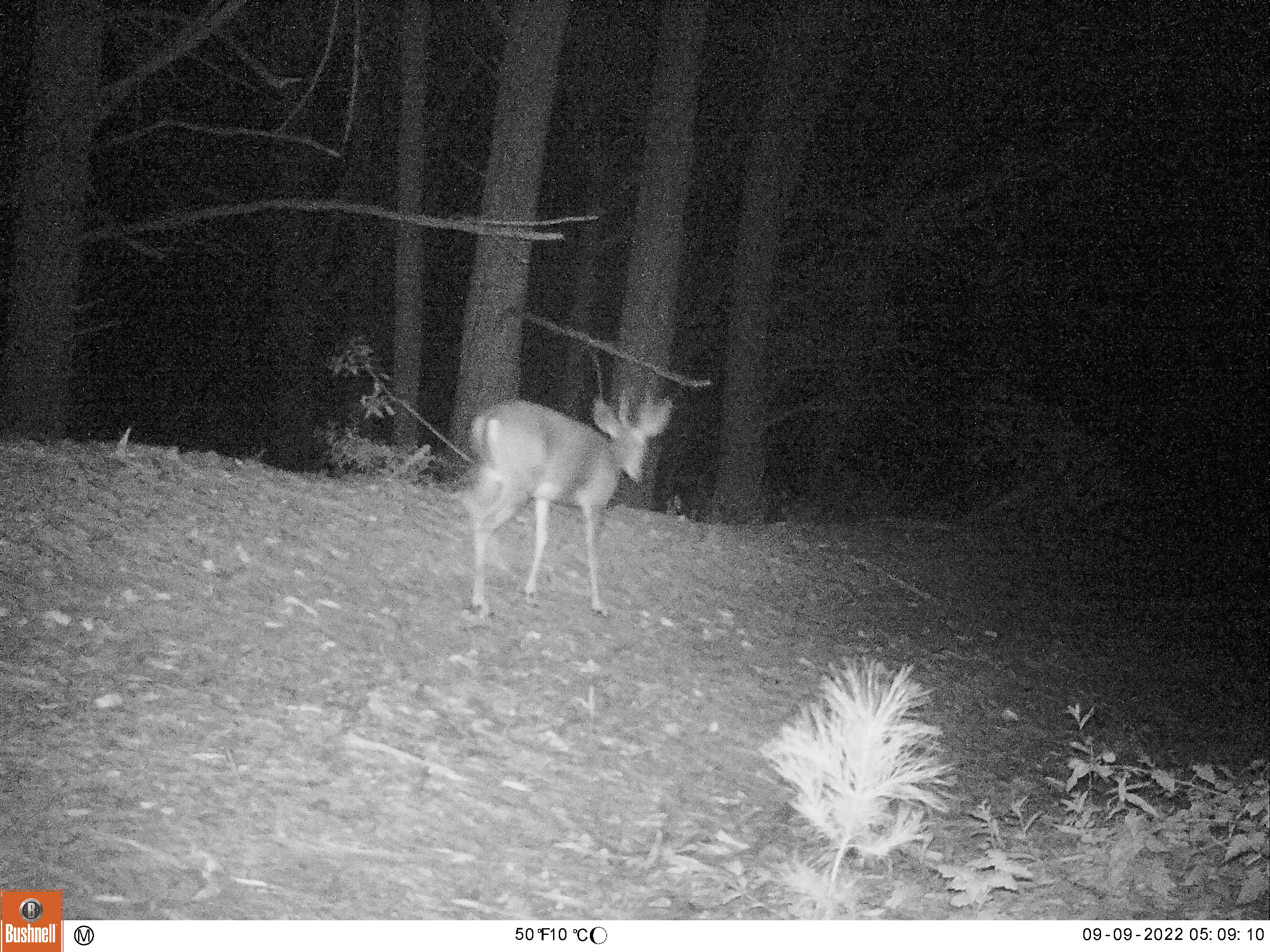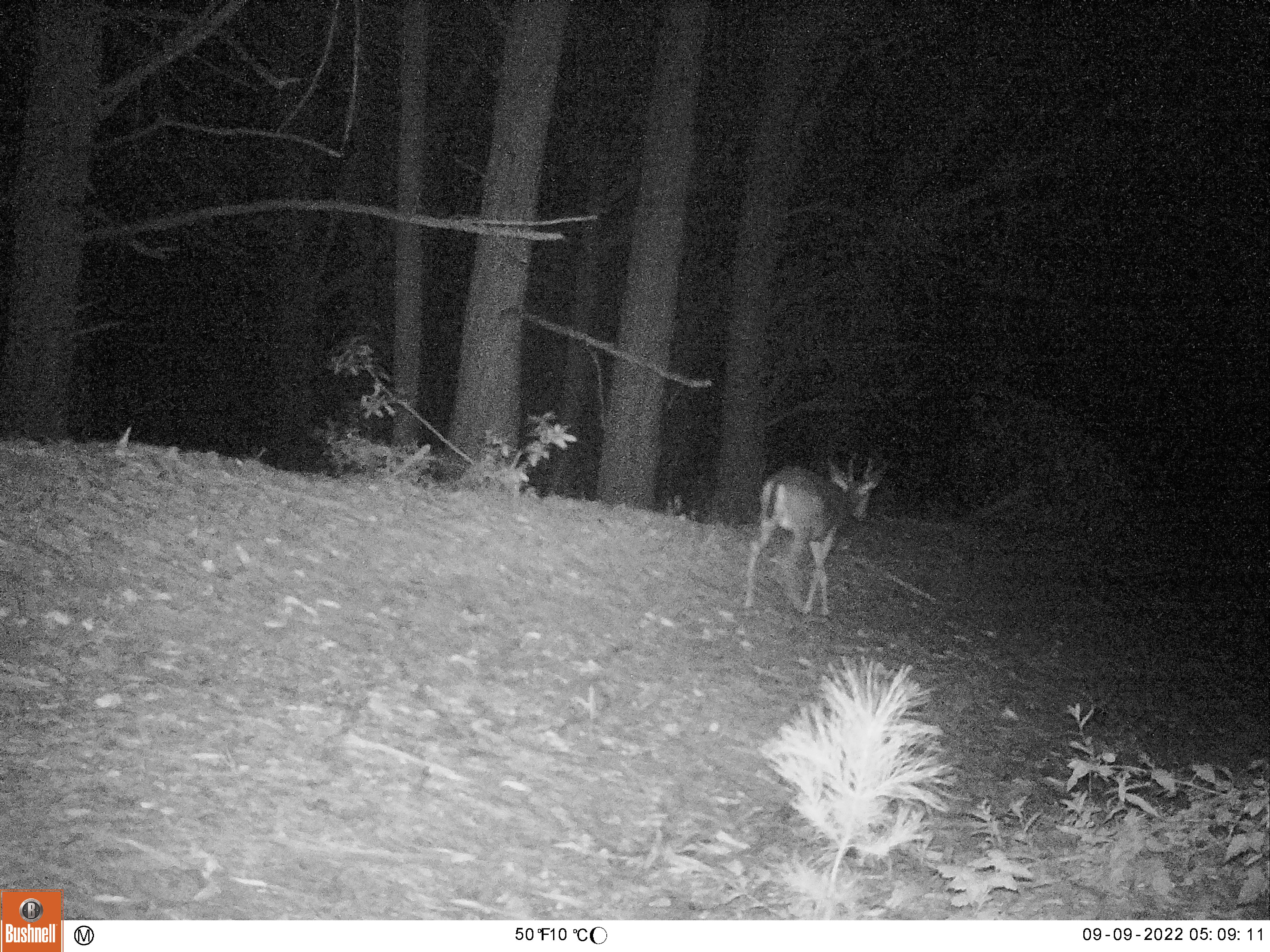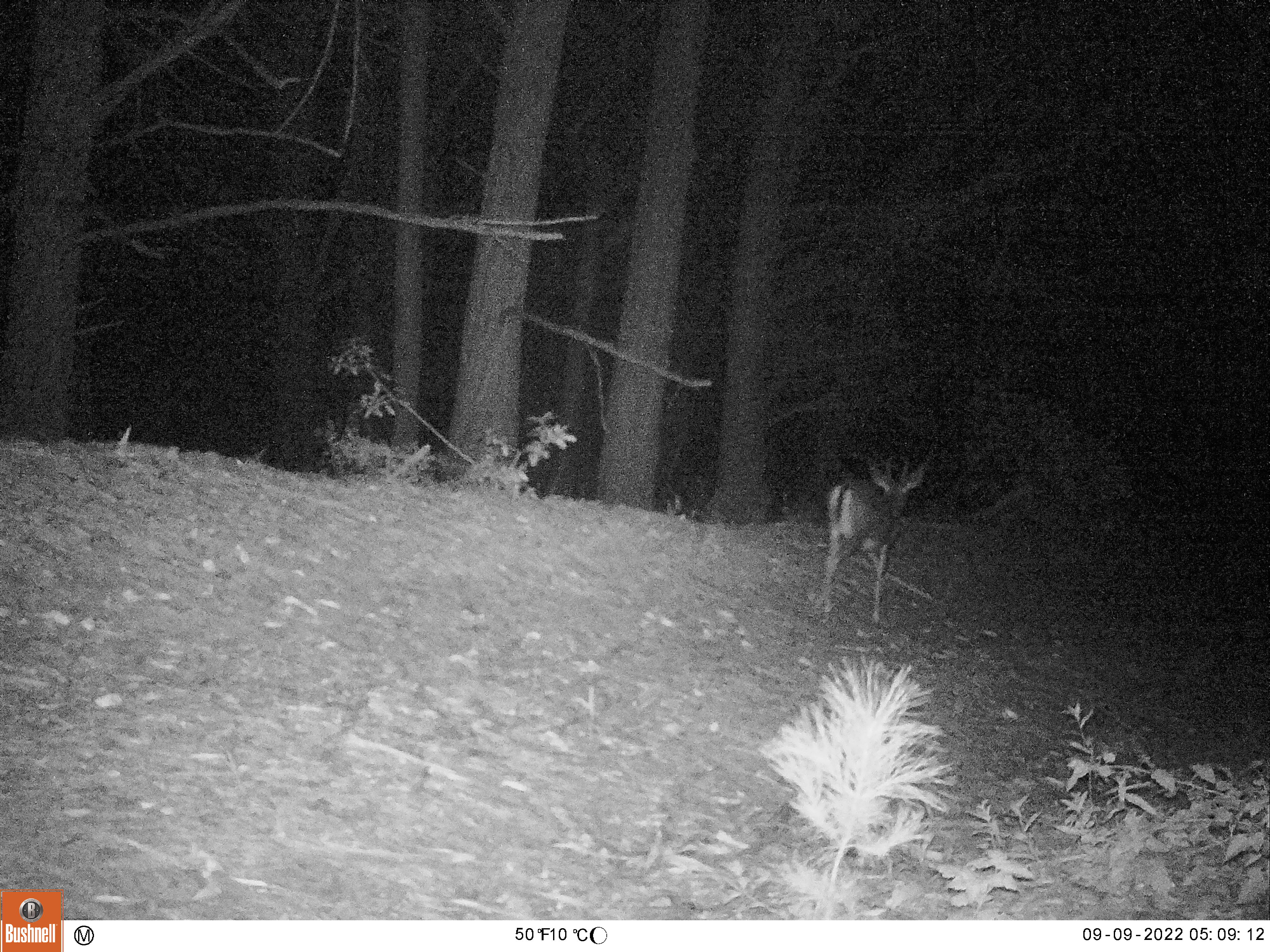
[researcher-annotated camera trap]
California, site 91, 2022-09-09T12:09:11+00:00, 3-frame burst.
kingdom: Animalia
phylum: Chordata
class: Mammalia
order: Artiodactyla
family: Cervidae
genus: Odocoileus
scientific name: Odocoileus hemionus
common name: mule deer